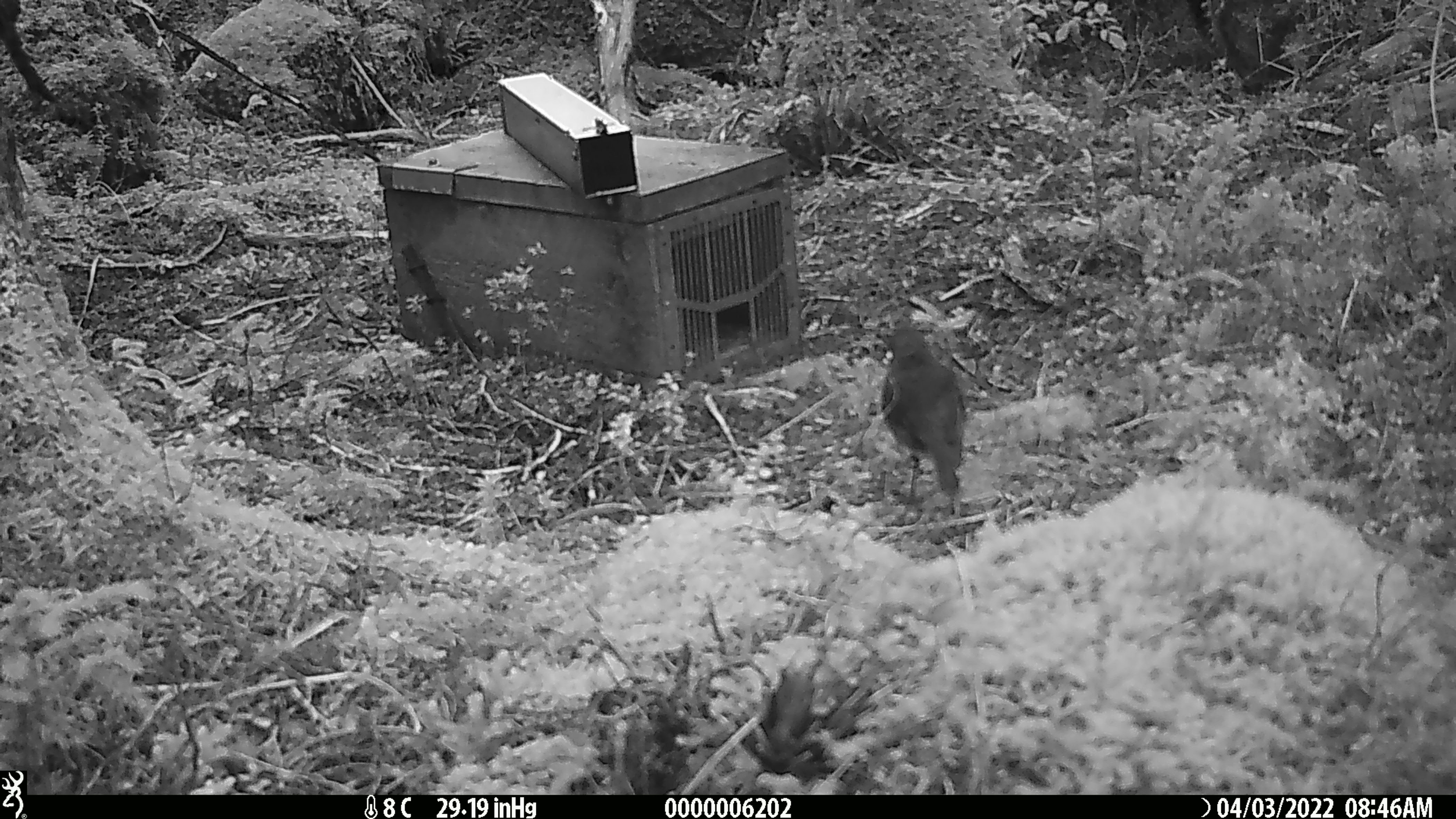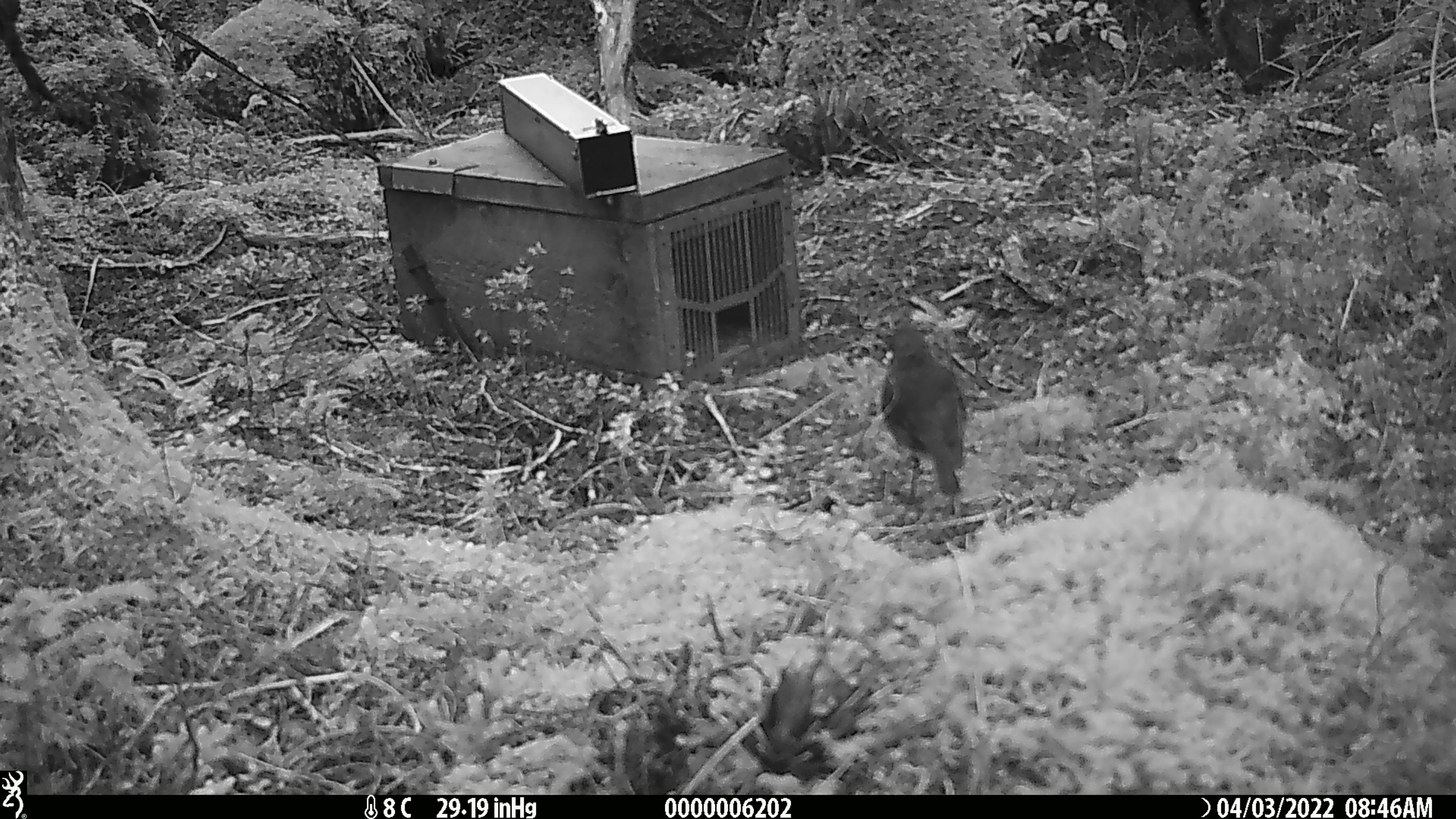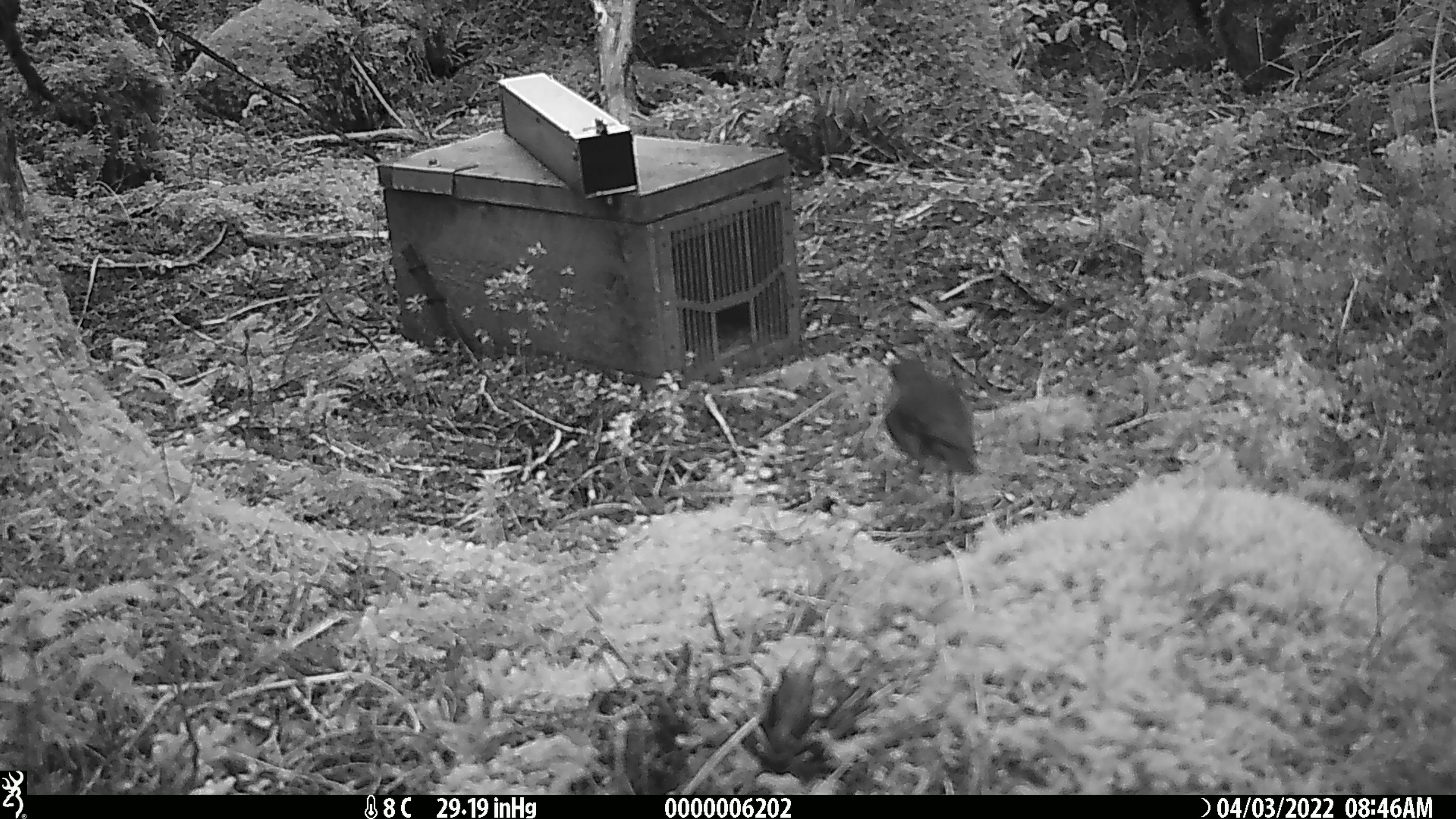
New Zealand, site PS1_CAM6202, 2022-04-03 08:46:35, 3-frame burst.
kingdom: Animalia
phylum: Chordata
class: Aves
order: Passeriformes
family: Petroicidae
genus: Petroica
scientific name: Petroica australis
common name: new zealand robin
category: robin